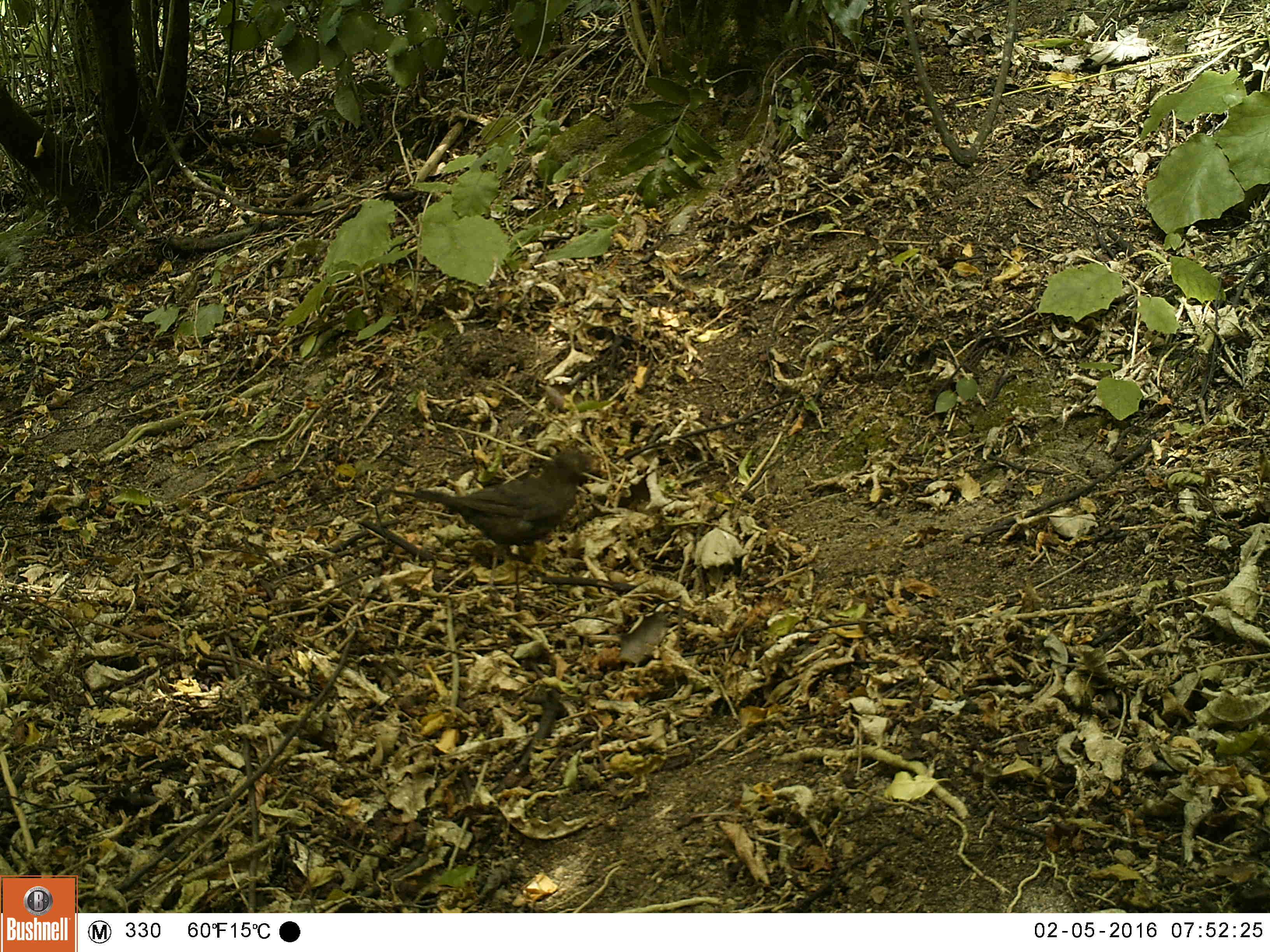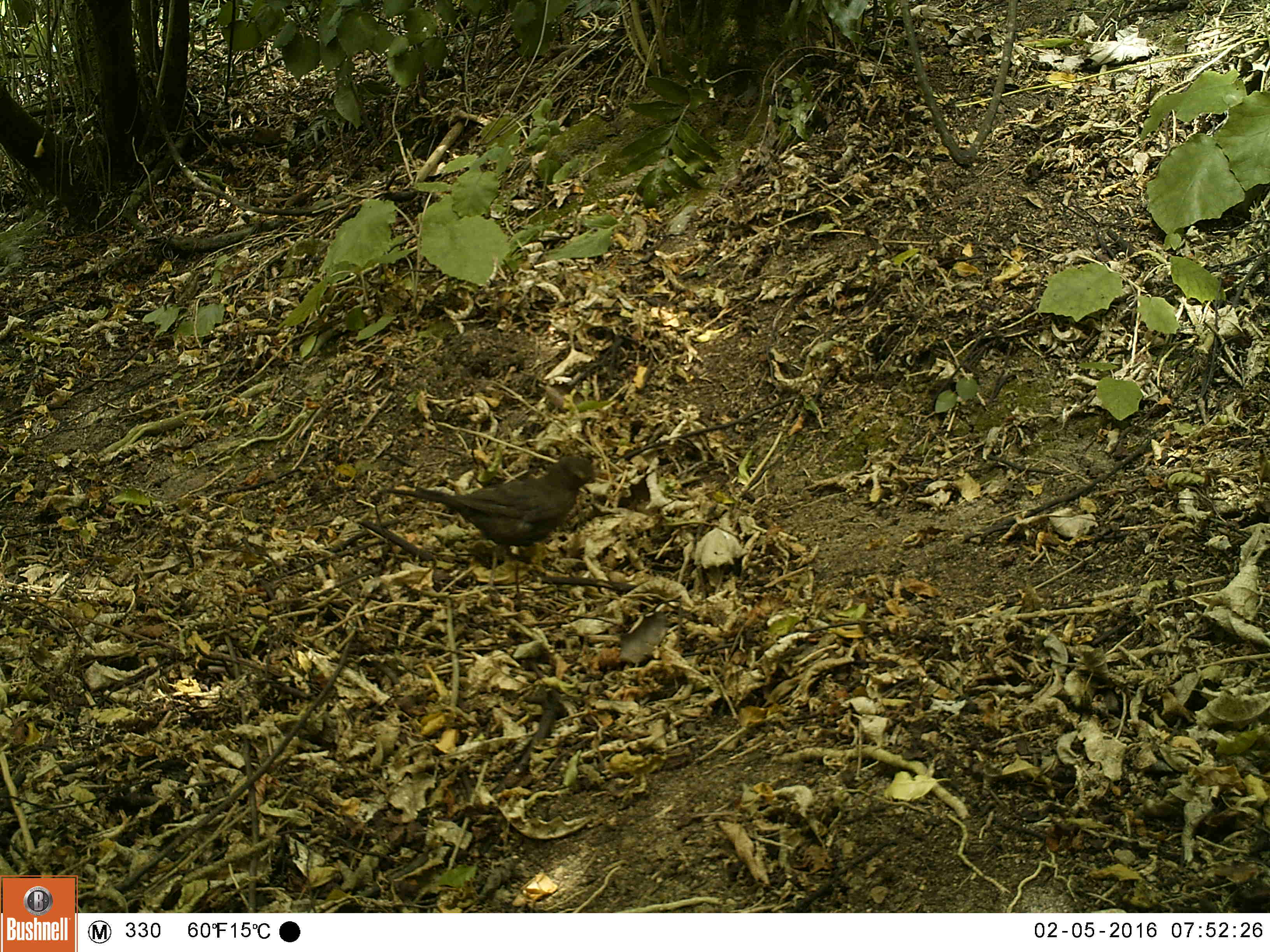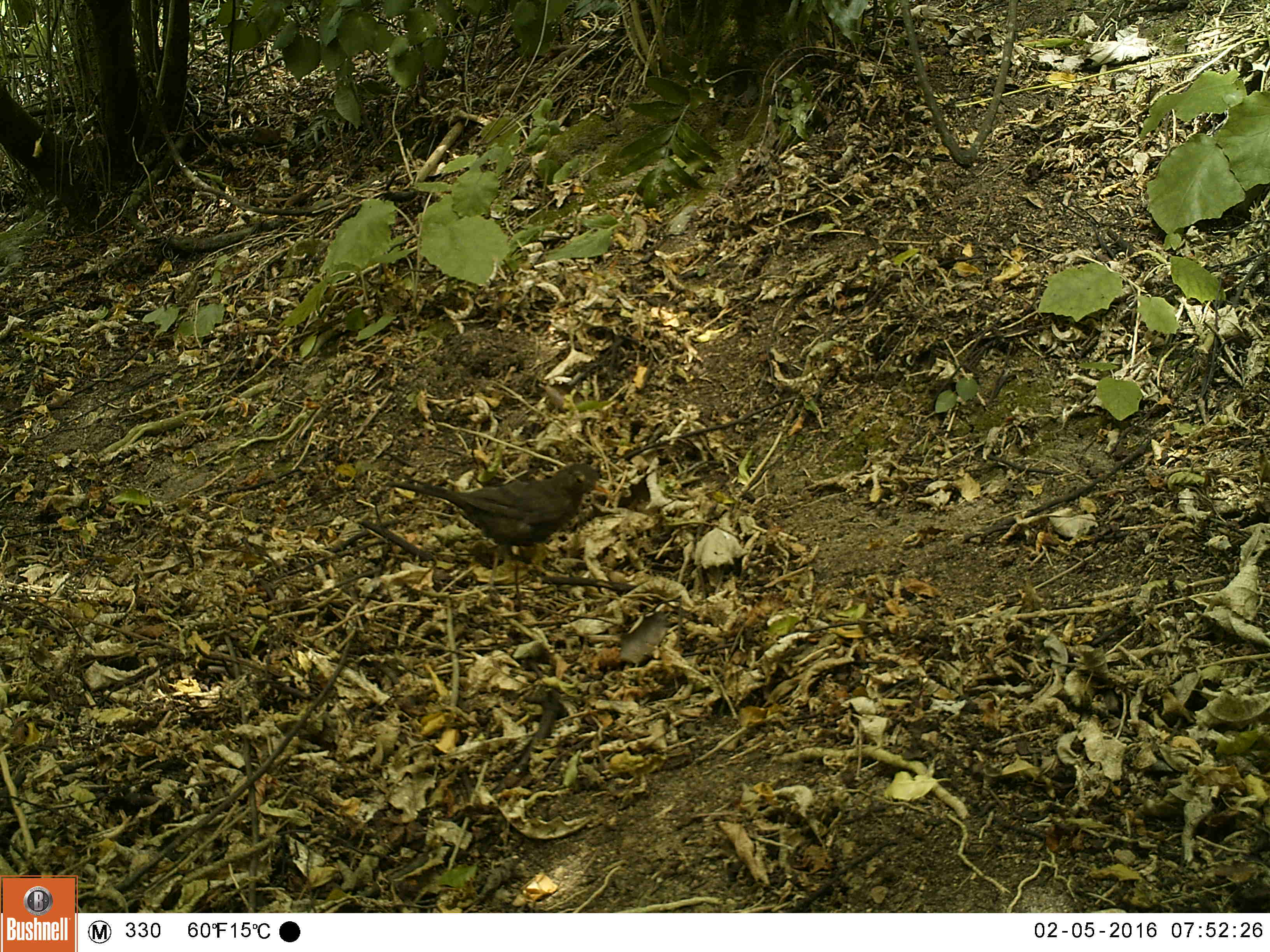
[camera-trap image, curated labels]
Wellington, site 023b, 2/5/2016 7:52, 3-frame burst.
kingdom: Animalia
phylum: Chordata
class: Aves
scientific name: Aves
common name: bird